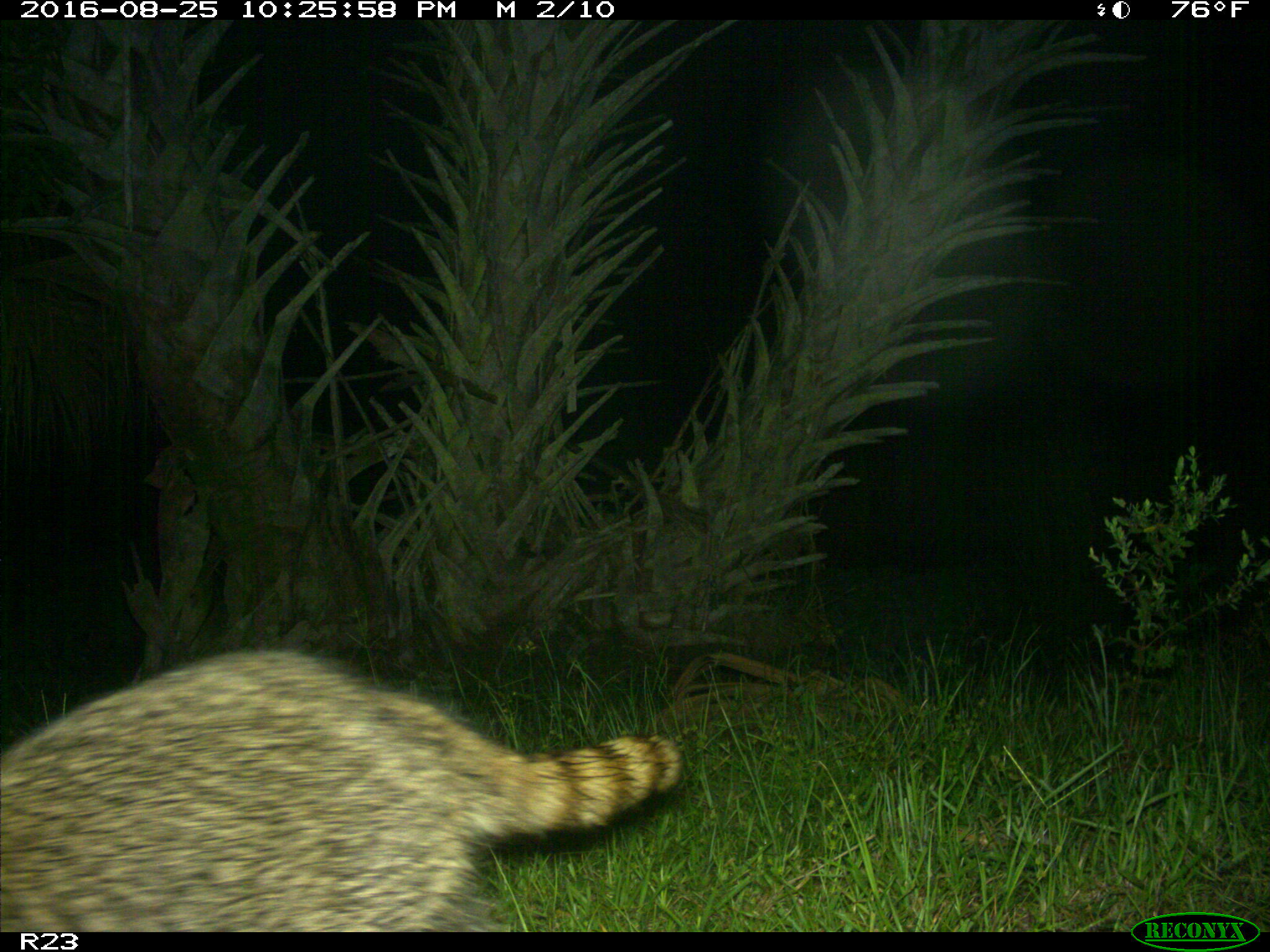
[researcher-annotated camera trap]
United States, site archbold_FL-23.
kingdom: Animalia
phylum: Chordata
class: Mammalia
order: Carnivora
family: Procyonidae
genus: Procyon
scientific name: Procyon lotor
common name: common raccoon